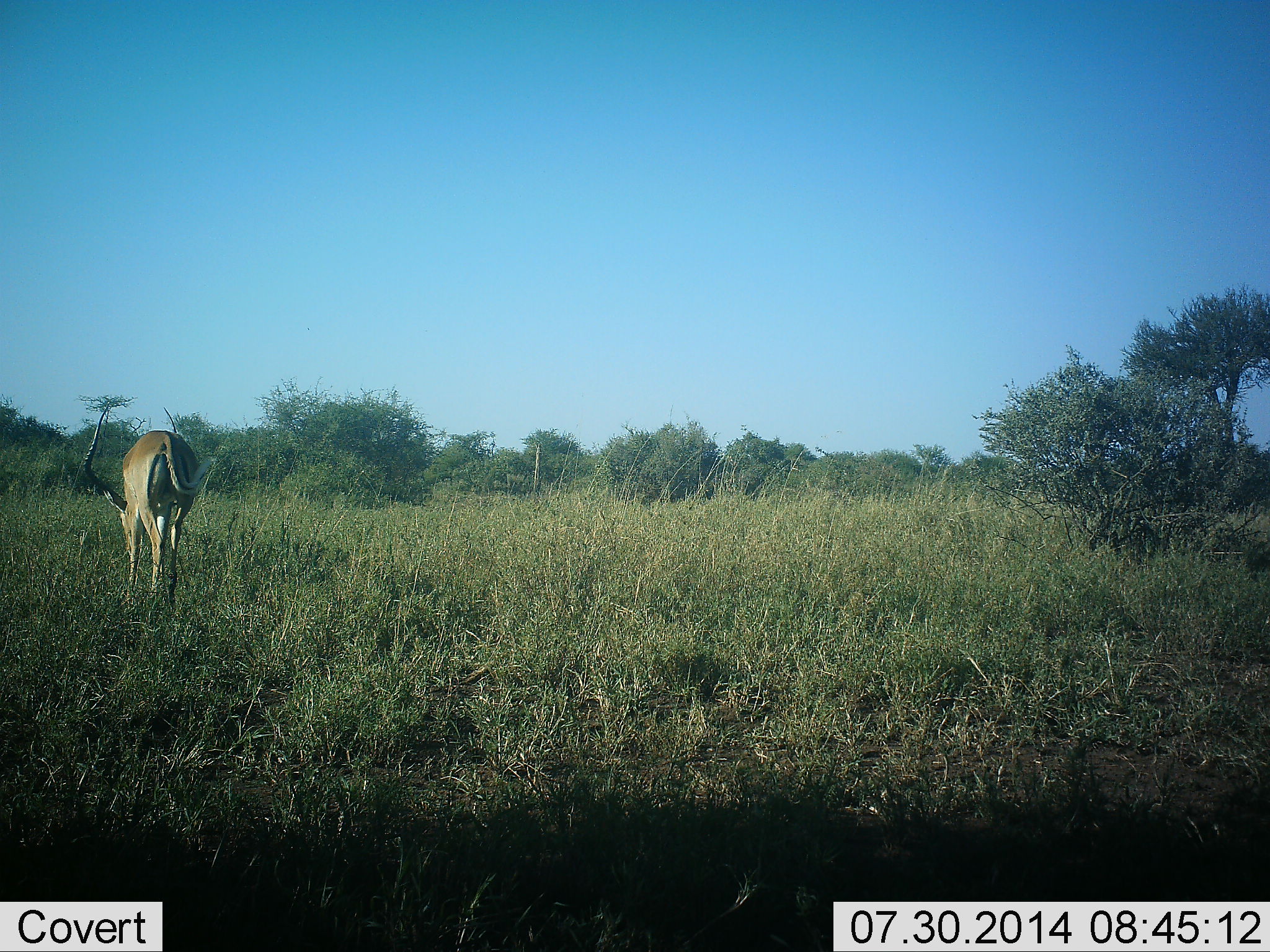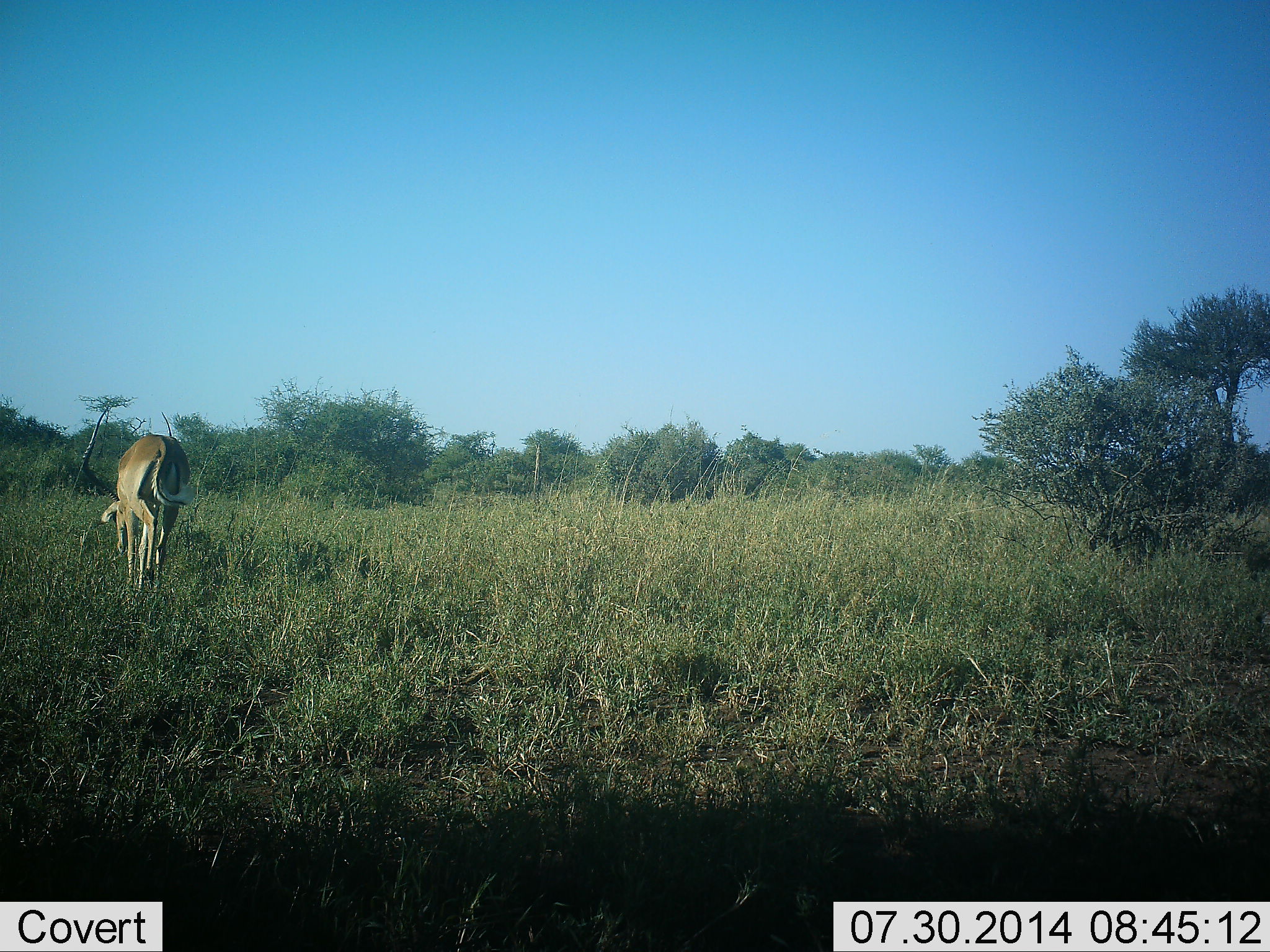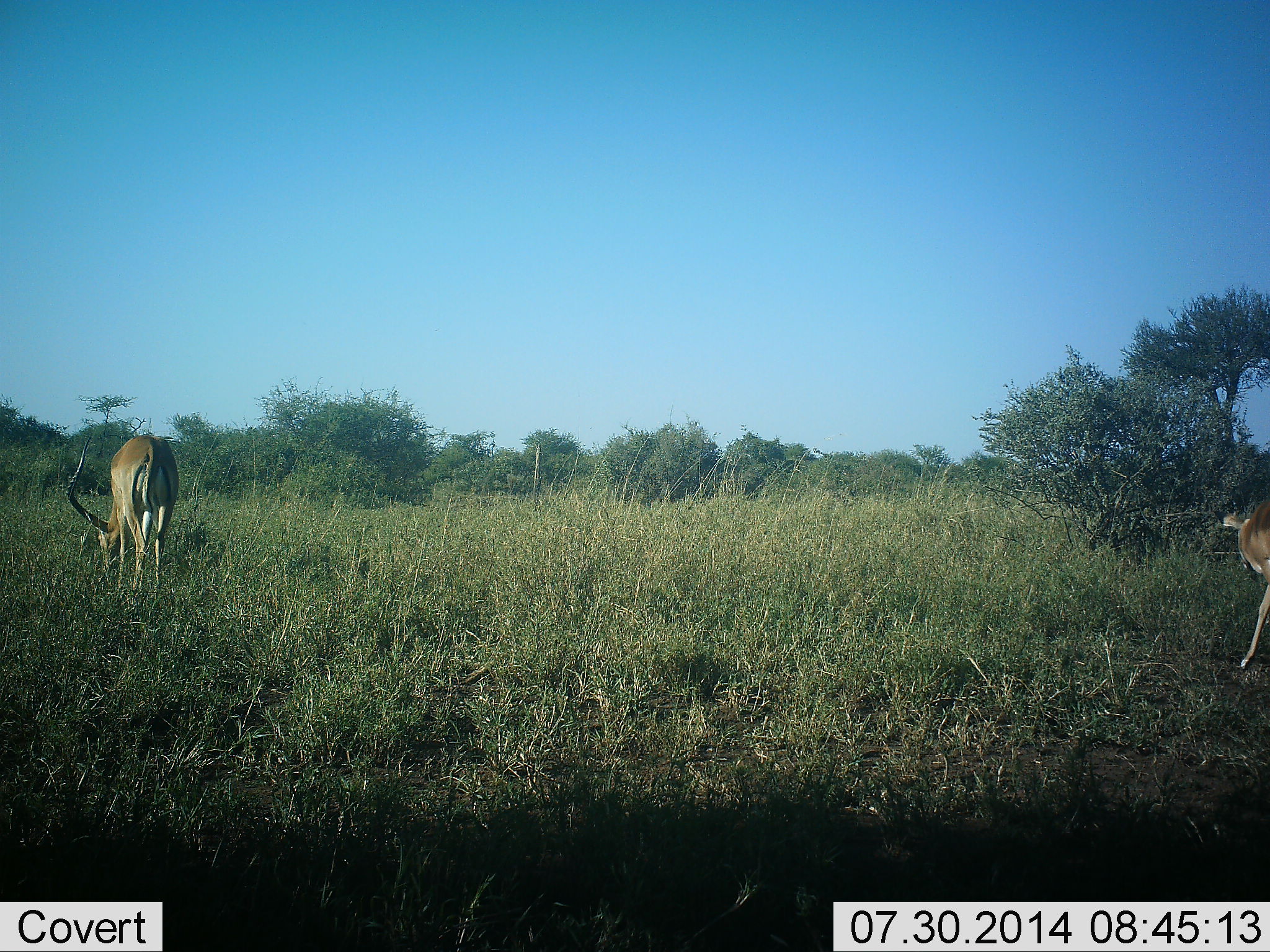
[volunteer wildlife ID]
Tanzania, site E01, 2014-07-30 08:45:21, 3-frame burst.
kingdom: Animalia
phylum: Chordata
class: Mammalia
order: Artiodactyla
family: Bovidae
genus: Aepyceros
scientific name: Aepyceros melampus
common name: impala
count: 2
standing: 0%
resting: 0%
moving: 70%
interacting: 0%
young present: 0%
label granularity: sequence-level